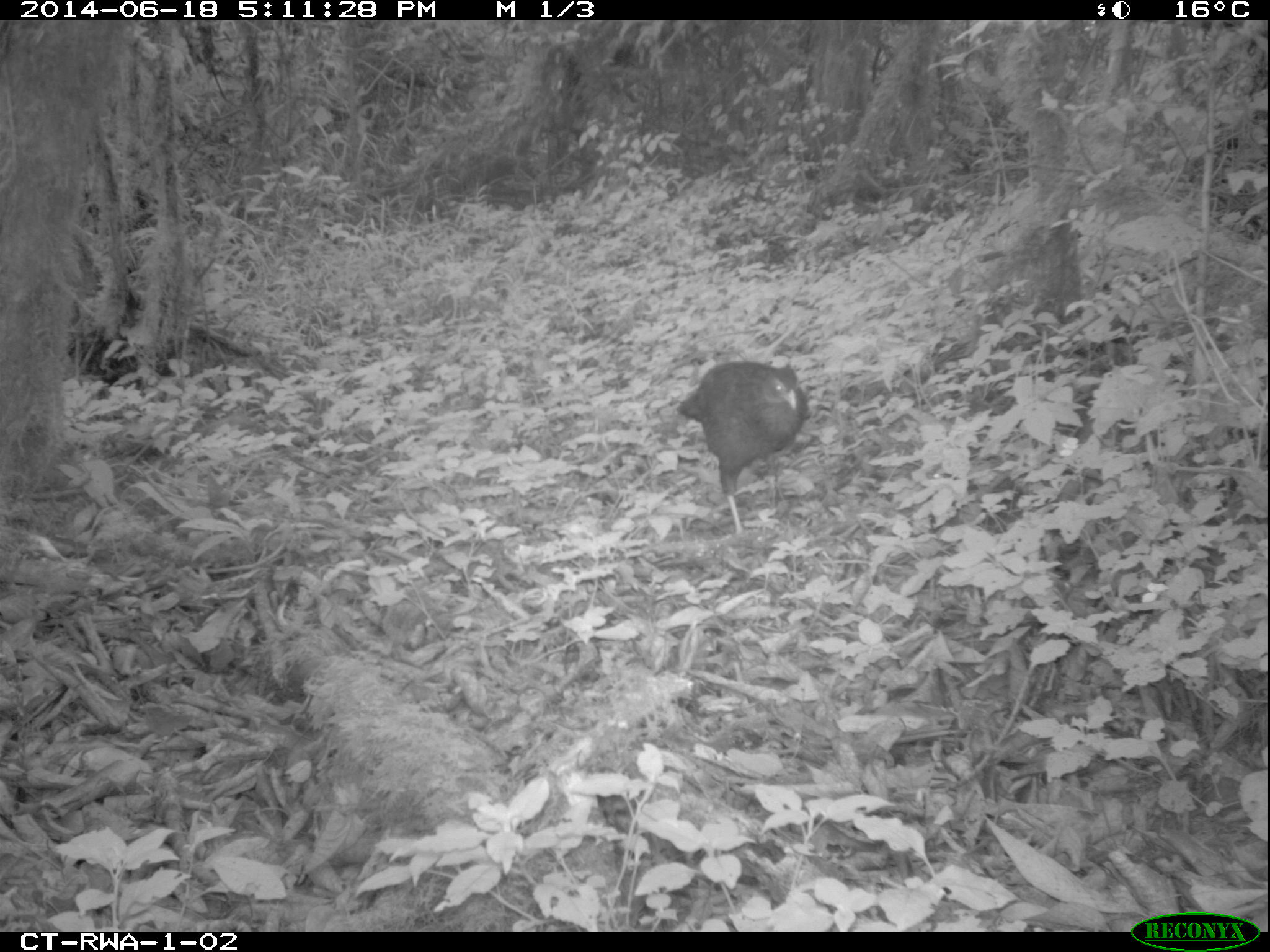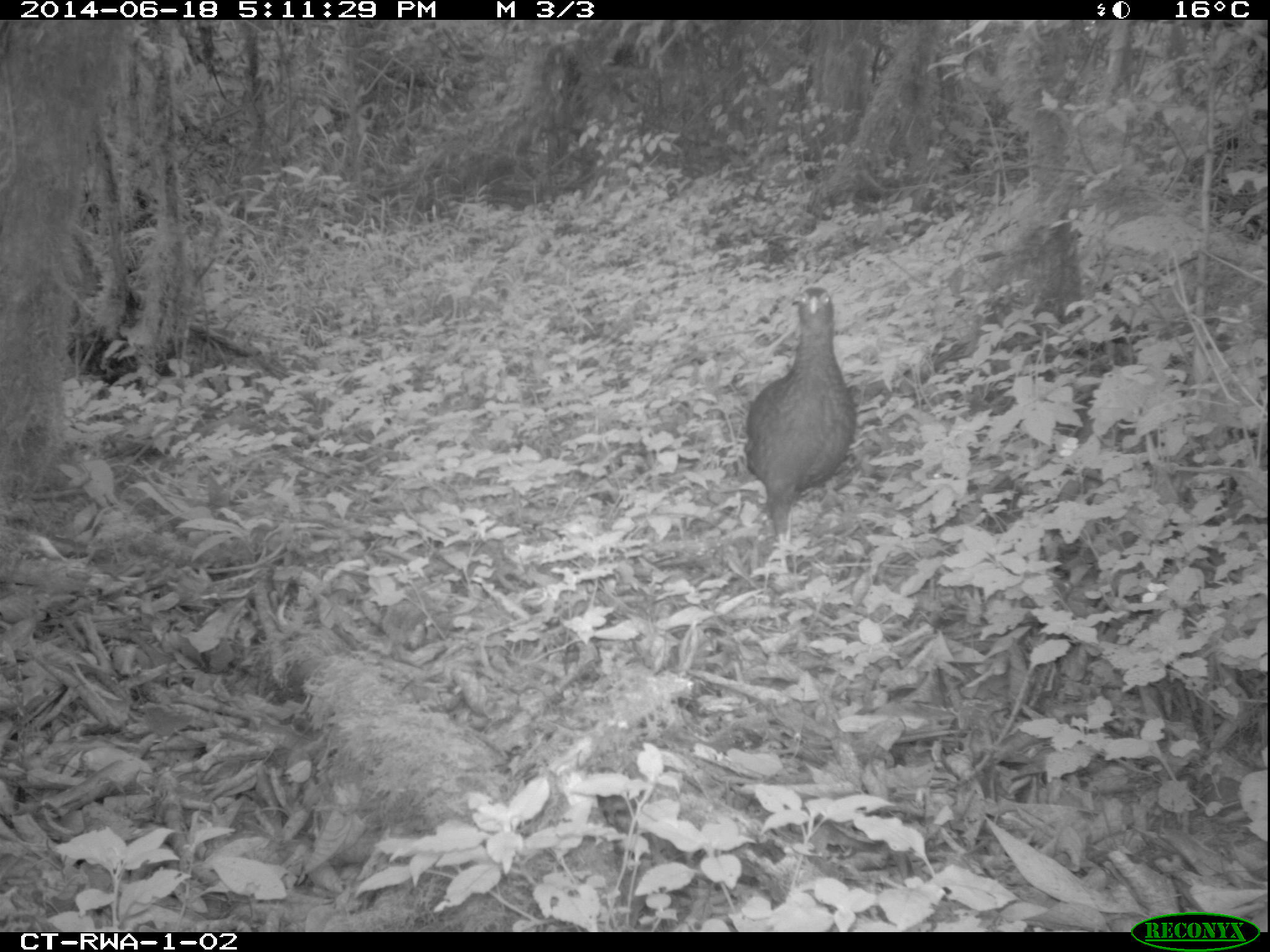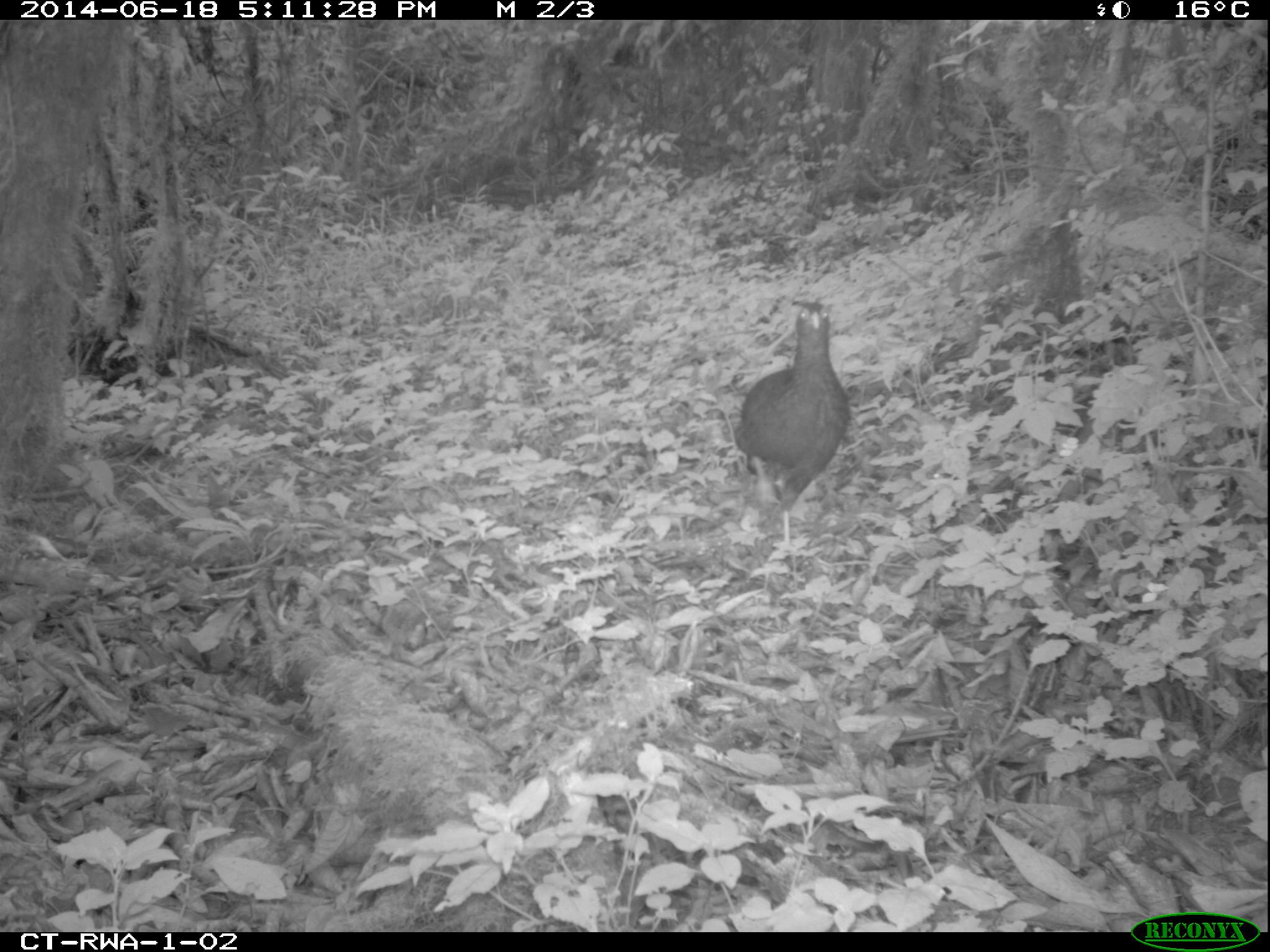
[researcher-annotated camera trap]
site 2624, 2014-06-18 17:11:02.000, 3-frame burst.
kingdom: Animalia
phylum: Chordata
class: Aves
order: Galliformes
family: Phasianidae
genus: Pternistis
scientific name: Pternistis nobilis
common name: handsome francolin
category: francolinus nobilis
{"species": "francolinus nobilis (handsome francolin) (Pternistis nobilis)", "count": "1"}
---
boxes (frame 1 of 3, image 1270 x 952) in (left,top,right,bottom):
francolinus nobilis: (676,357,812,540)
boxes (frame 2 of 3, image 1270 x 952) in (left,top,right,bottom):
francolinus nobilis: (742,286,859,541)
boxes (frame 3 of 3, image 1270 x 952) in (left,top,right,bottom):
francolinus nobilis: (734,303,850,552)